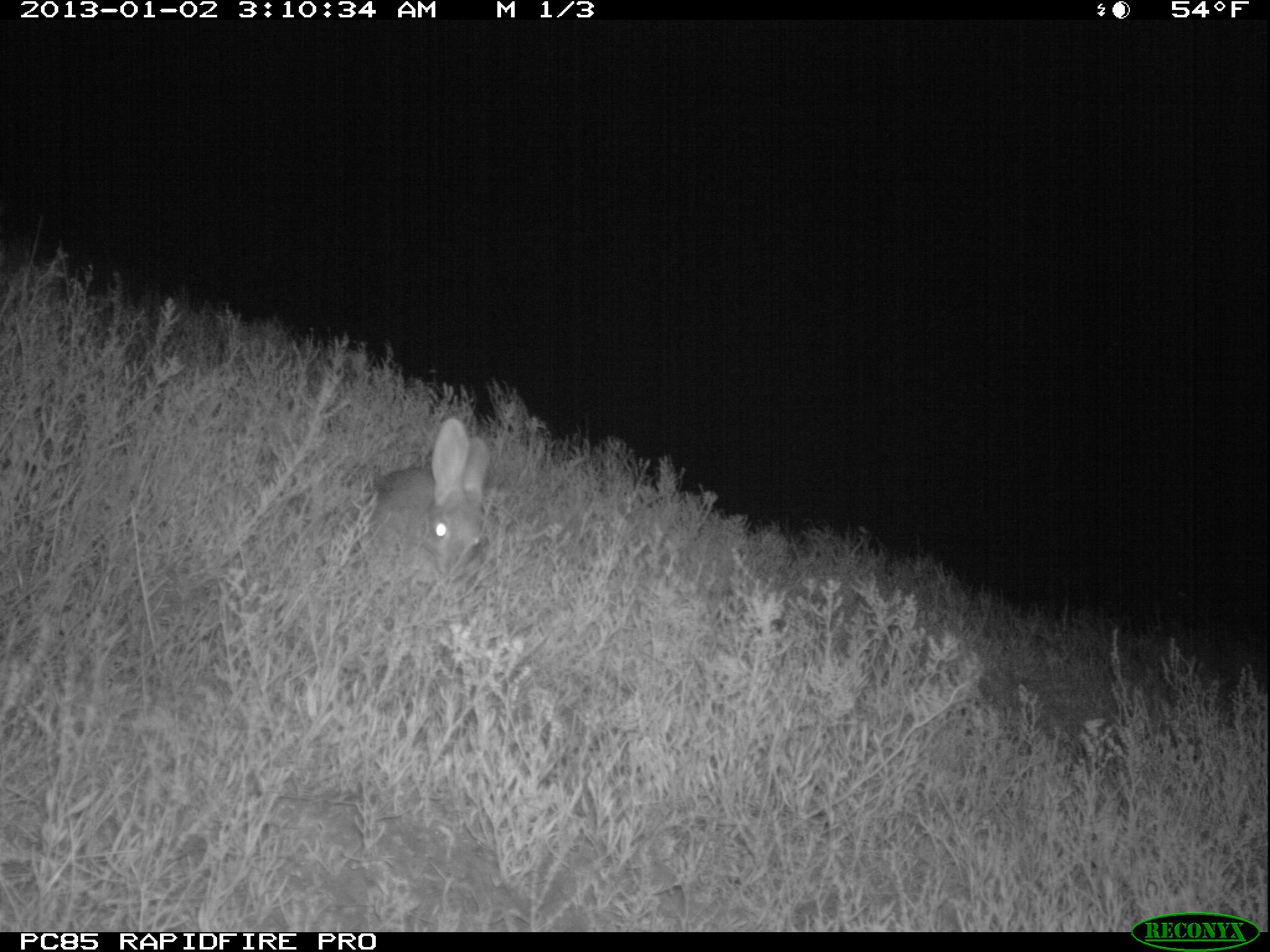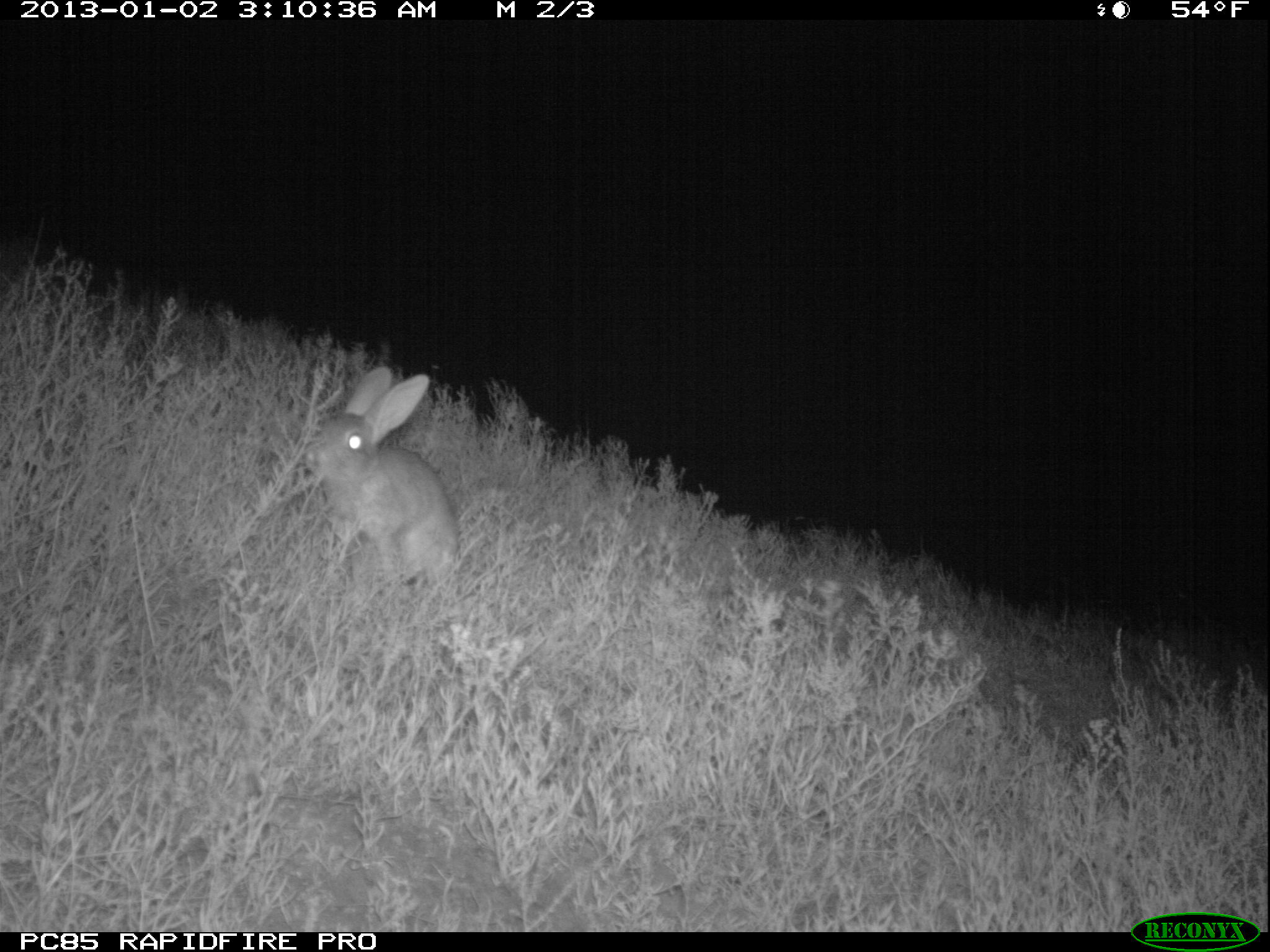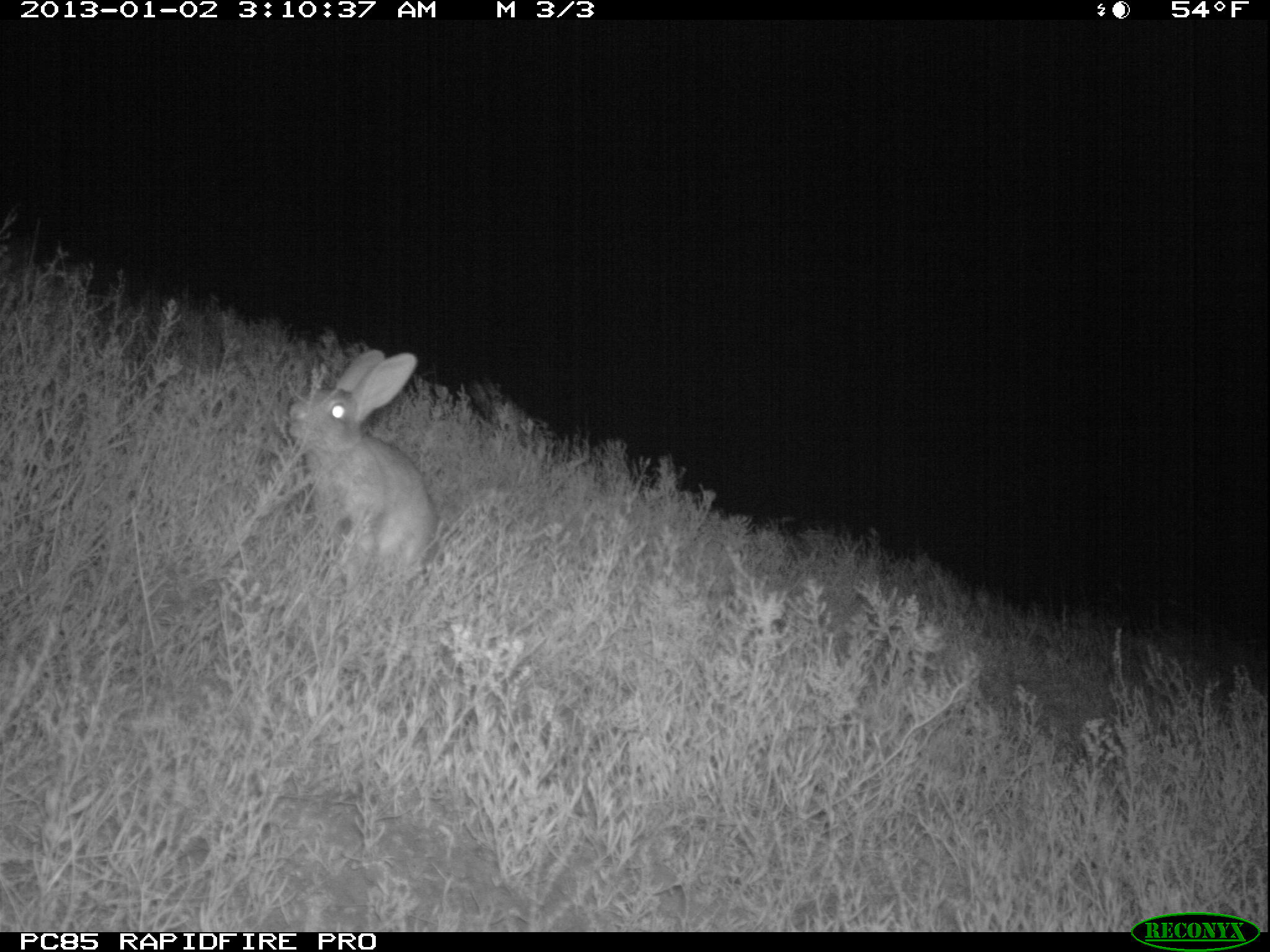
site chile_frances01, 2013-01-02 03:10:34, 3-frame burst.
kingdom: Animalia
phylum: Chordata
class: Mammalia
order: Lagomorpha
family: Leporidae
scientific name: Leporidae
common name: rabbits and hares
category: rabbit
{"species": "rabbit (rabbits and hares) (Leporidae)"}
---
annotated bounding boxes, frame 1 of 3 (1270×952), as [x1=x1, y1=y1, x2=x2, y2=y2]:
rabbit: [x1=357, y1=419, x2=492, y2=591]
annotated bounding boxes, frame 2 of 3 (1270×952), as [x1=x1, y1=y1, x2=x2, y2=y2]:
rabbit: [x1=303, y1=362, x2=460, y2=594]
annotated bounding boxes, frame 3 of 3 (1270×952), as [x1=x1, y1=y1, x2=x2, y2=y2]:
rabbit: [x1=282, y1=346, x2=435, y2=590]